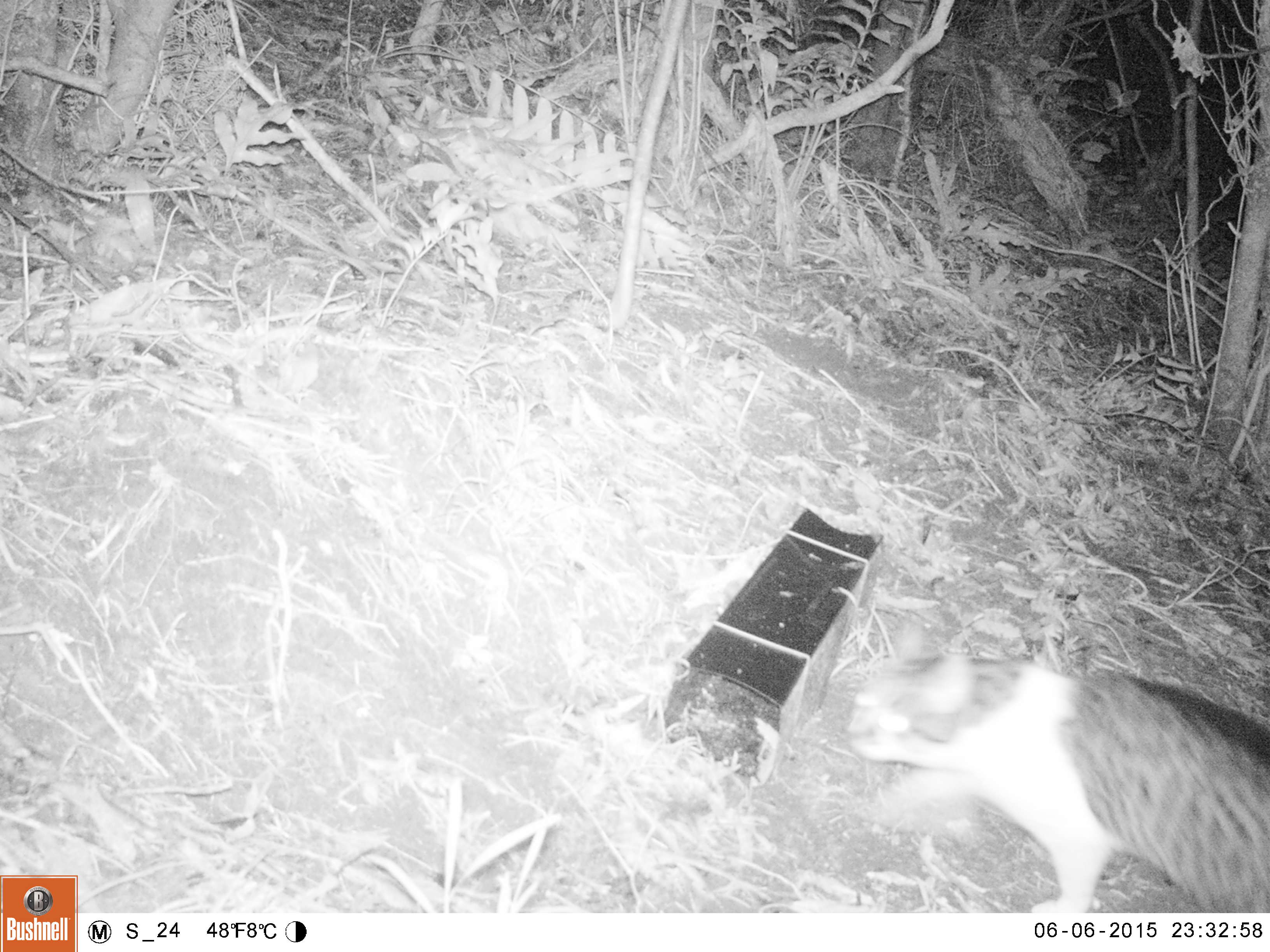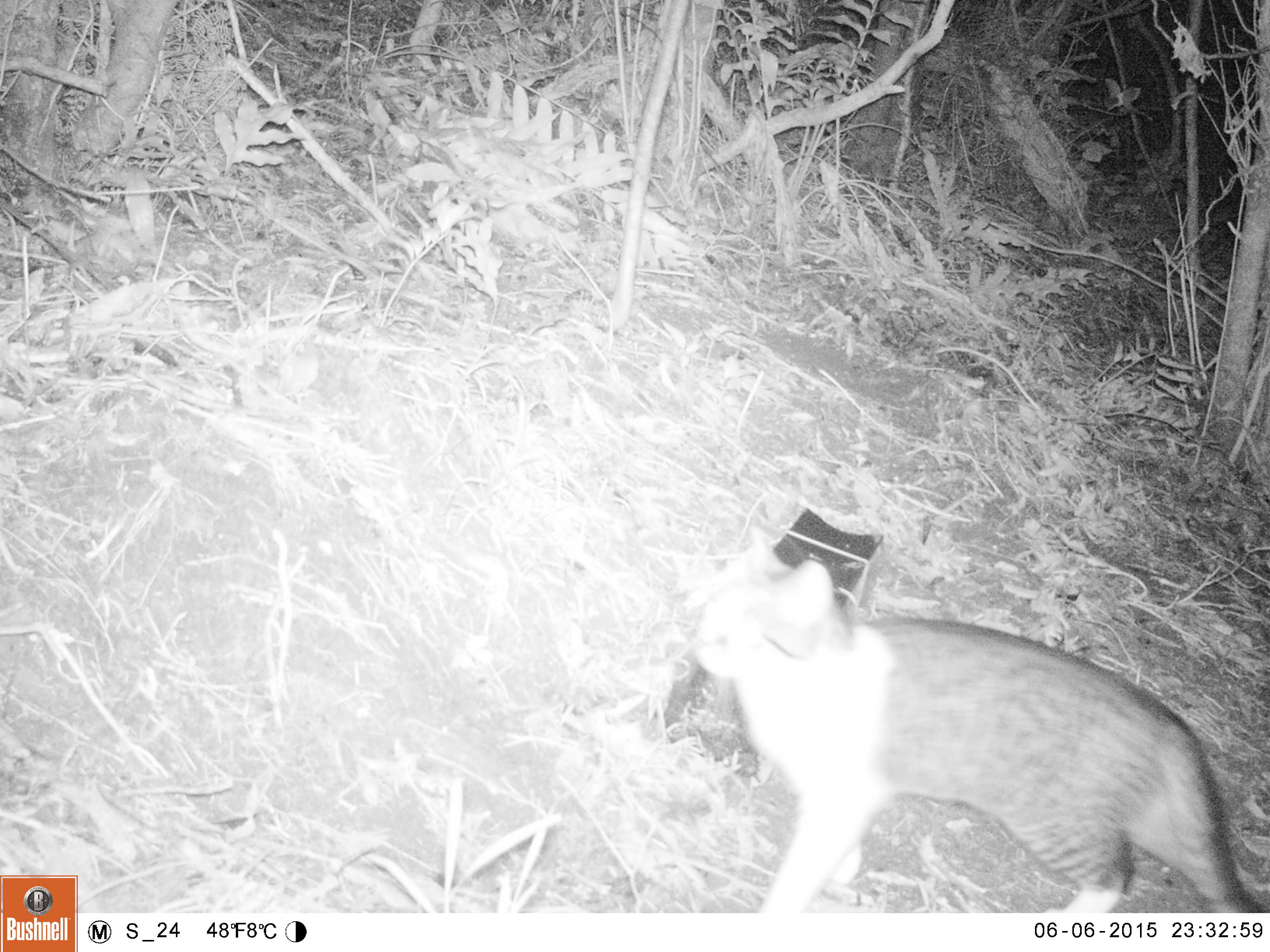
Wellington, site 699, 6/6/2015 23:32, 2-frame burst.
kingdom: Animalia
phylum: Chordata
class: Mammalia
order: Carnivora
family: Felidae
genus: Felis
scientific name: Felis catus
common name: cat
Cat (Felis catus).